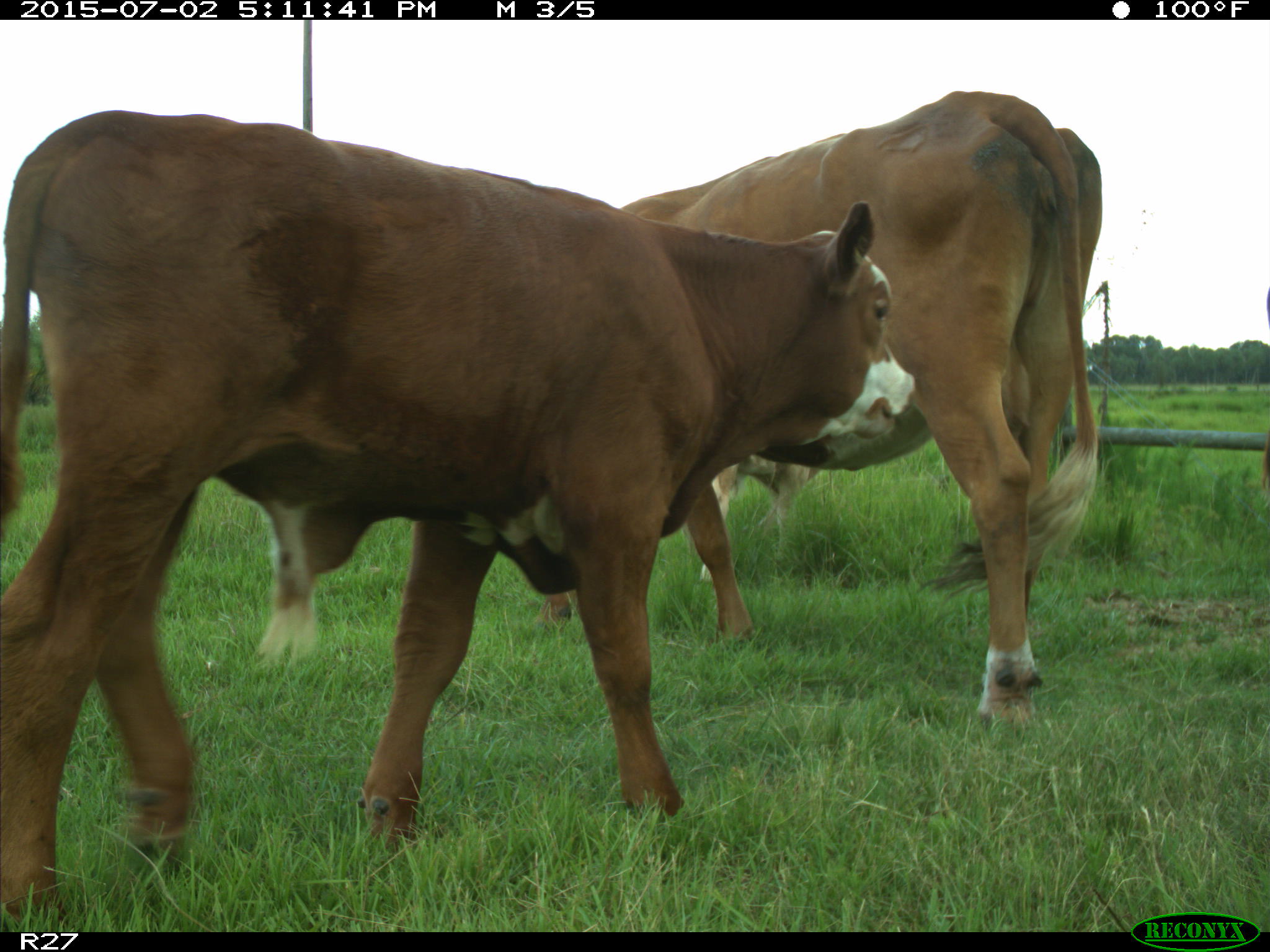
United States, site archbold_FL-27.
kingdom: Animalia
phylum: Chordata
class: Mammalia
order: Artiodactyla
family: Bovidae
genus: Bos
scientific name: Bos taurus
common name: domestic cow